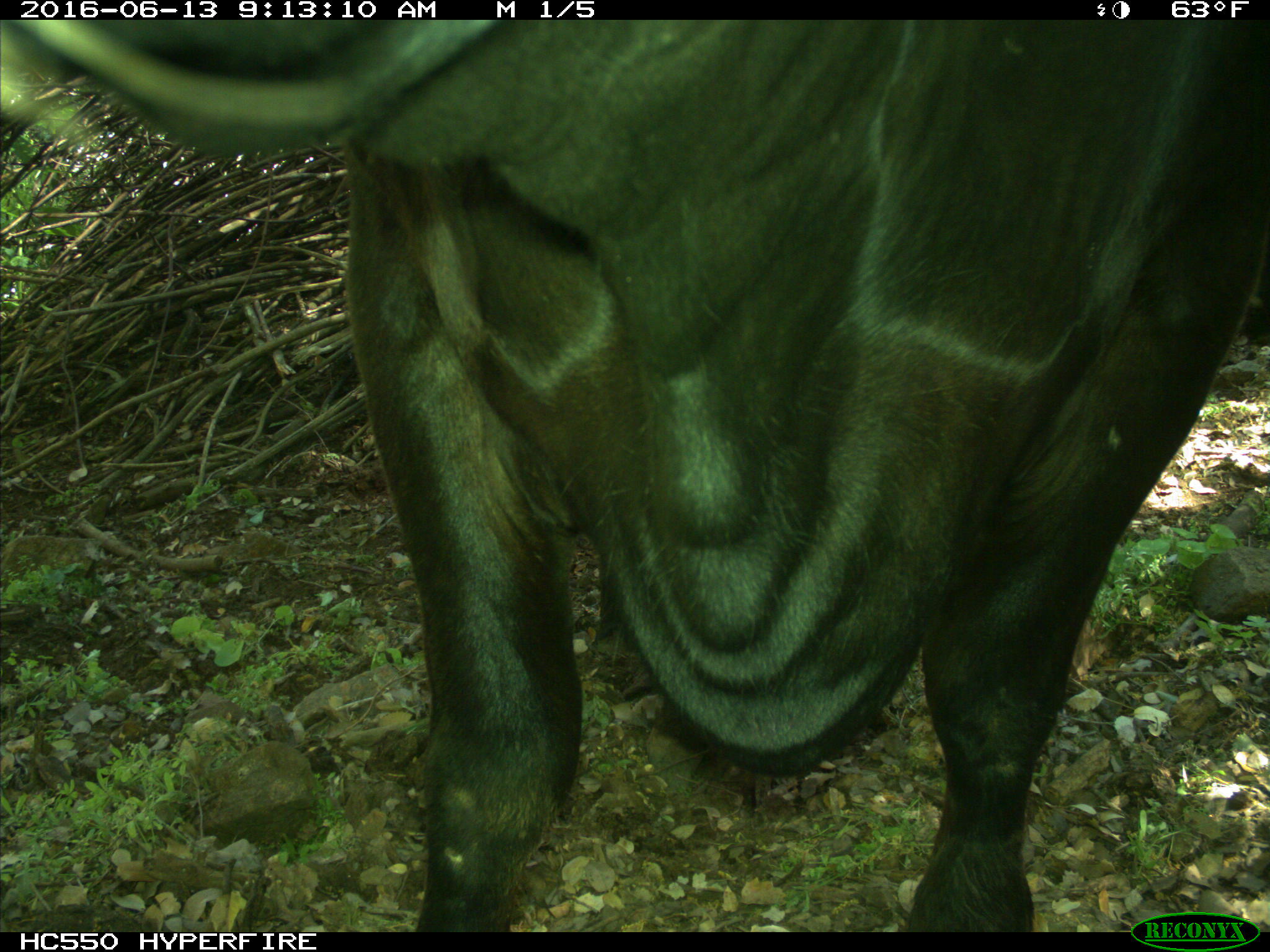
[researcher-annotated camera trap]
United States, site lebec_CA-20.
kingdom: Animalia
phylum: Chordata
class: Mammalia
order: Artiodactyla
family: Bovidae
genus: Bos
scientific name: Bos taurus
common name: domestic cow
Bos taurus (domestic cow).